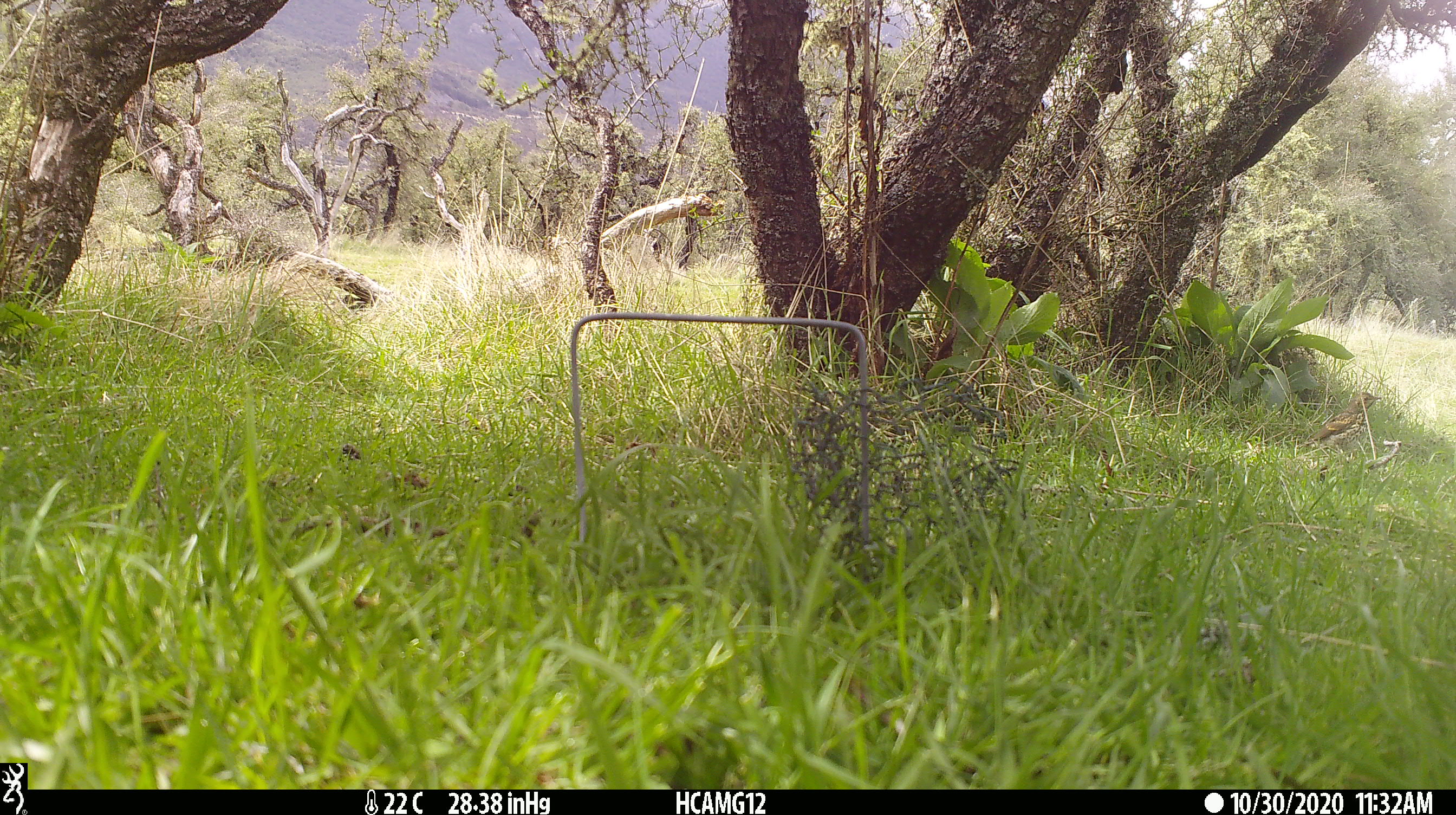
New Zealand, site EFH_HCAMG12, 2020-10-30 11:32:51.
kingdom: Animalia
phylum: Chordata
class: Aves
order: Passeriformes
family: Turdidae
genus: Turdus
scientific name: Turdus philomelos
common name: song thrush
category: thrush